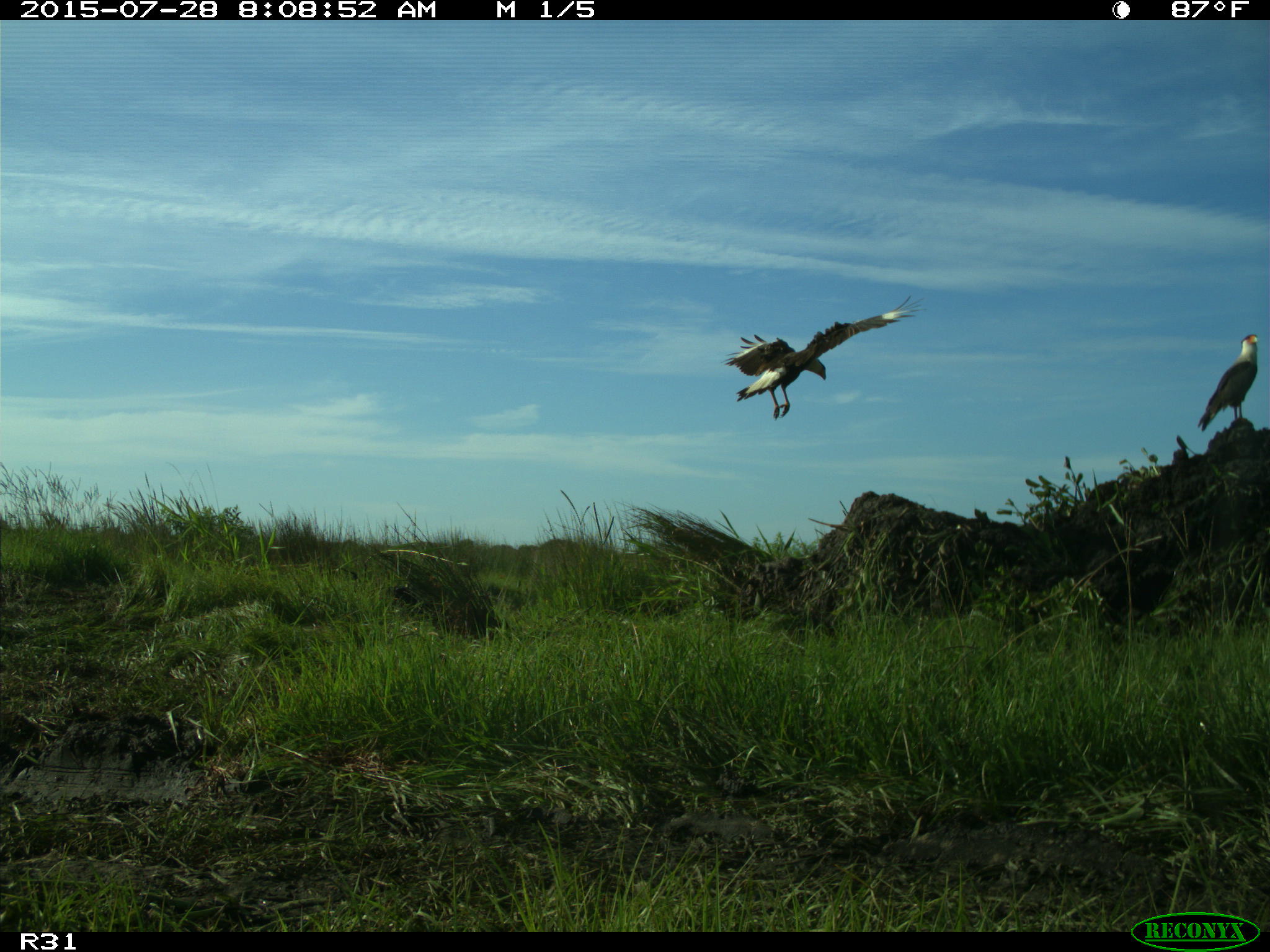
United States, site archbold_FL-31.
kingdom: Animalia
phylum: Chordata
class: Aves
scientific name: Aves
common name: birds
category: unidentified bird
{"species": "unidentified bird (birds) (Aves)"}